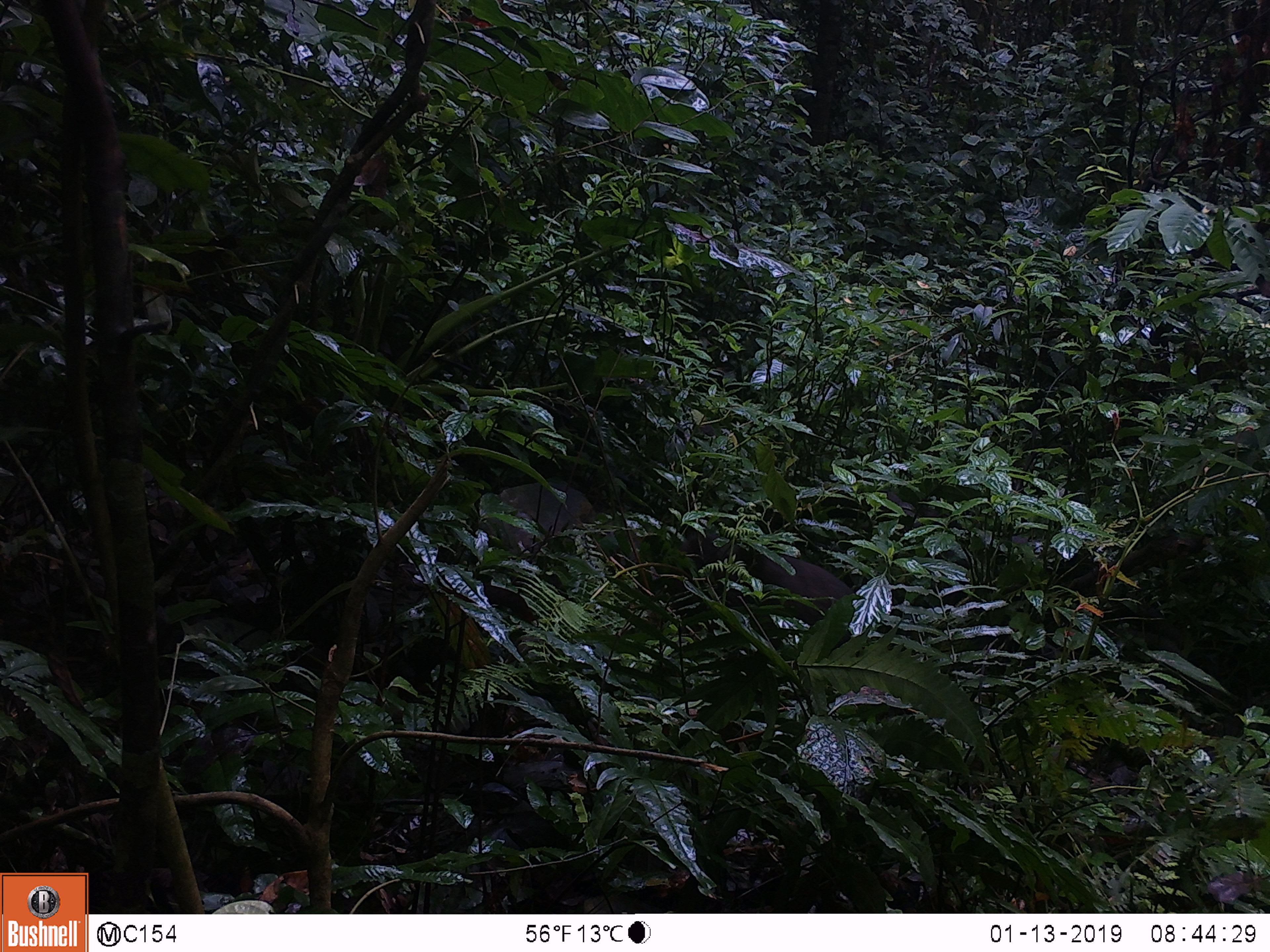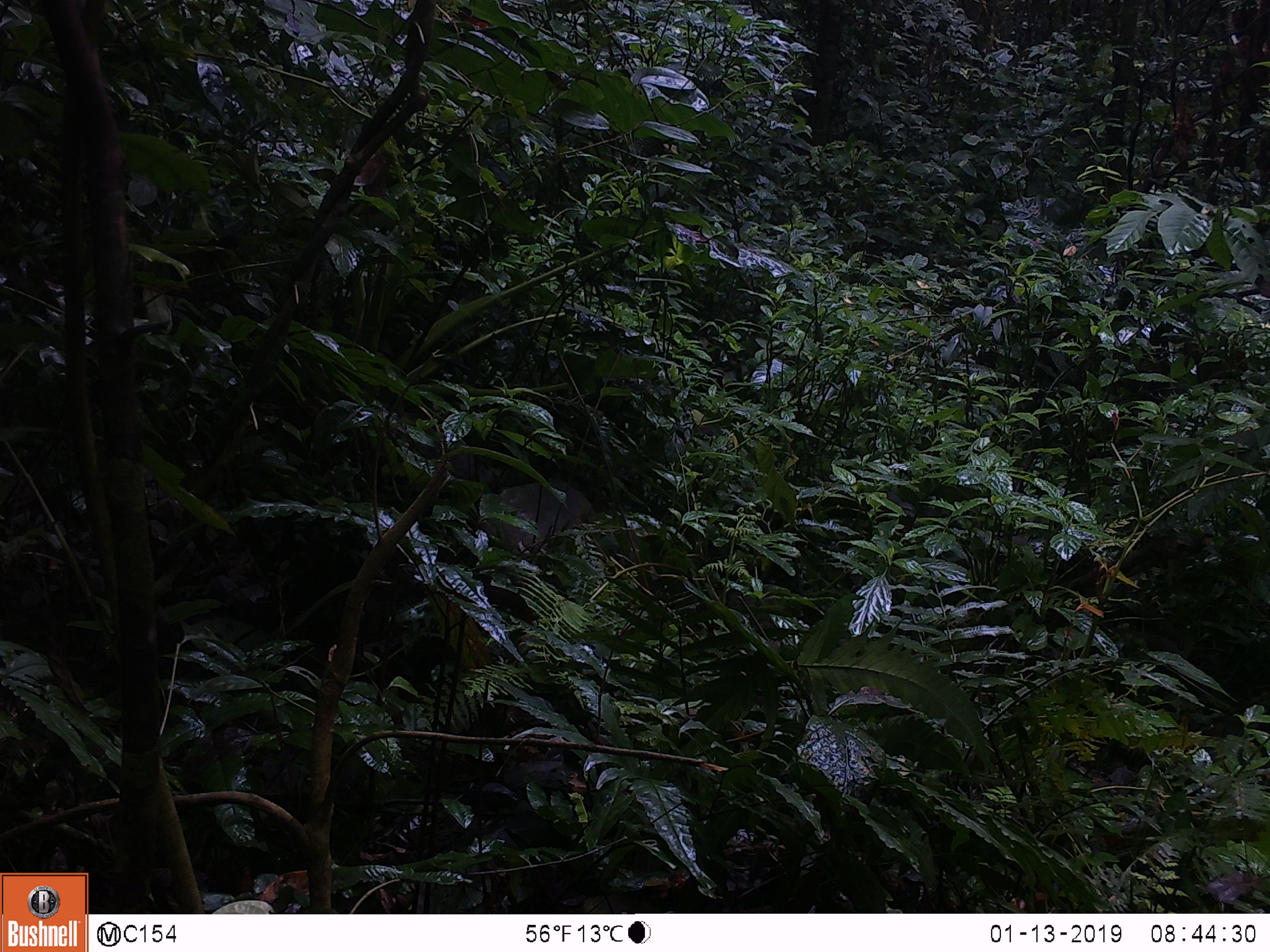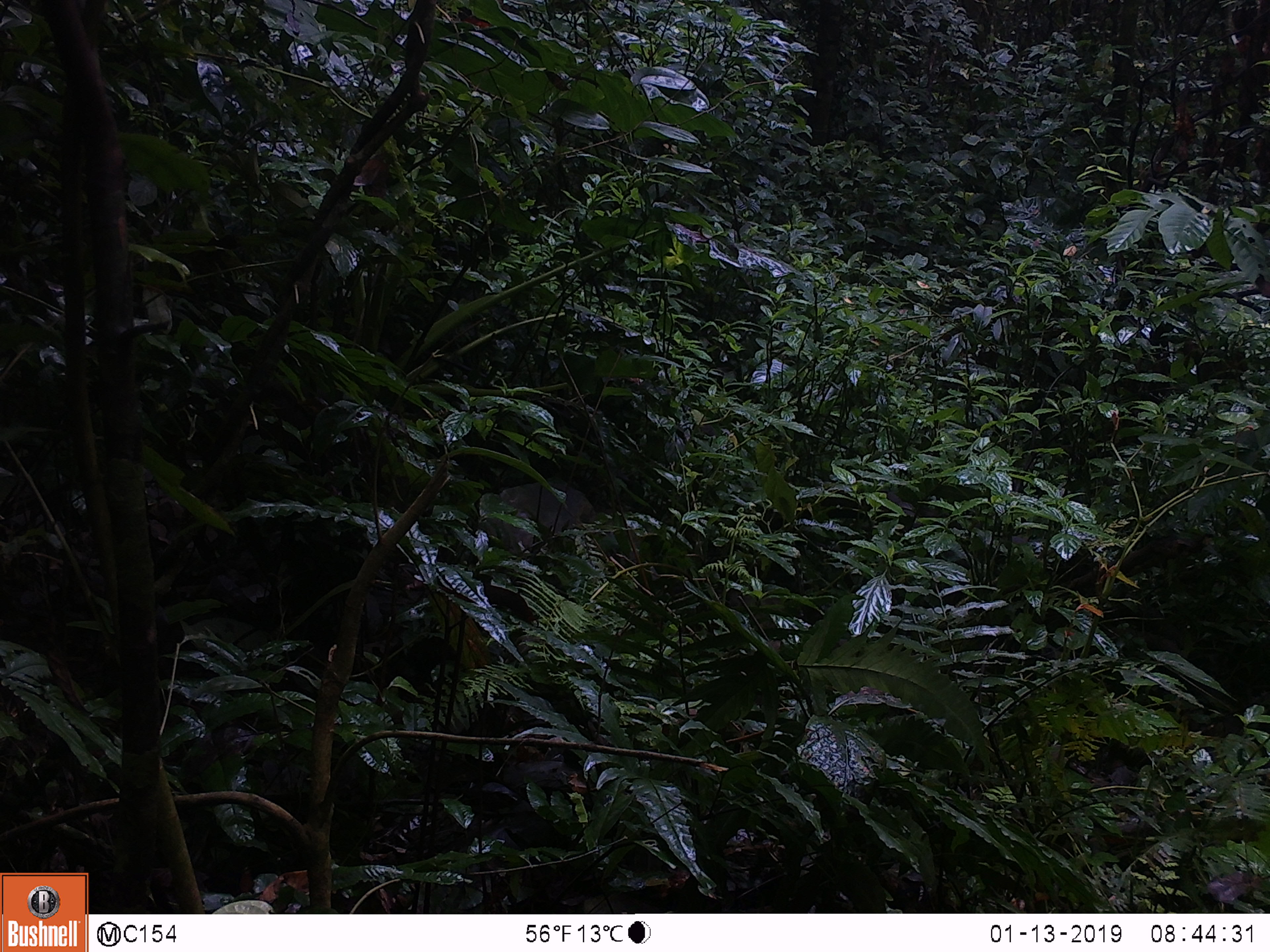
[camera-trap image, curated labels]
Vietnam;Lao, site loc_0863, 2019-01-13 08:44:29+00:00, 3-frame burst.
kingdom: Animalia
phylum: Chordata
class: Mammalia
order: Primates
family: Cercopithecidae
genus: Macaca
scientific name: Macaca arctoides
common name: stump-tailed macaque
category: stump tailed macaque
Stump tailed macaque (stump-tailed macaque) (Macaca arctoides). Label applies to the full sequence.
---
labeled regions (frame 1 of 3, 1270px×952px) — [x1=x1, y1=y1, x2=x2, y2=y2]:
stump tailed macaque: [x1=675, y1=522, x2=863, y2=640]; [x1=480, y1=475, x2=654, y2=571]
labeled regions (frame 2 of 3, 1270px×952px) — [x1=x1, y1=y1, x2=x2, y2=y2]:
stump tailed macaque: [x1=476, y1=480, x2=600, y2=563]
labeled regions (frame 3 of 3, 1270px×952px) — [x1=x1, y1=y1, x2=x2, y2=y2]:
stump tailed macaque: [x1=477, y1=475, x2=597, y2=560]